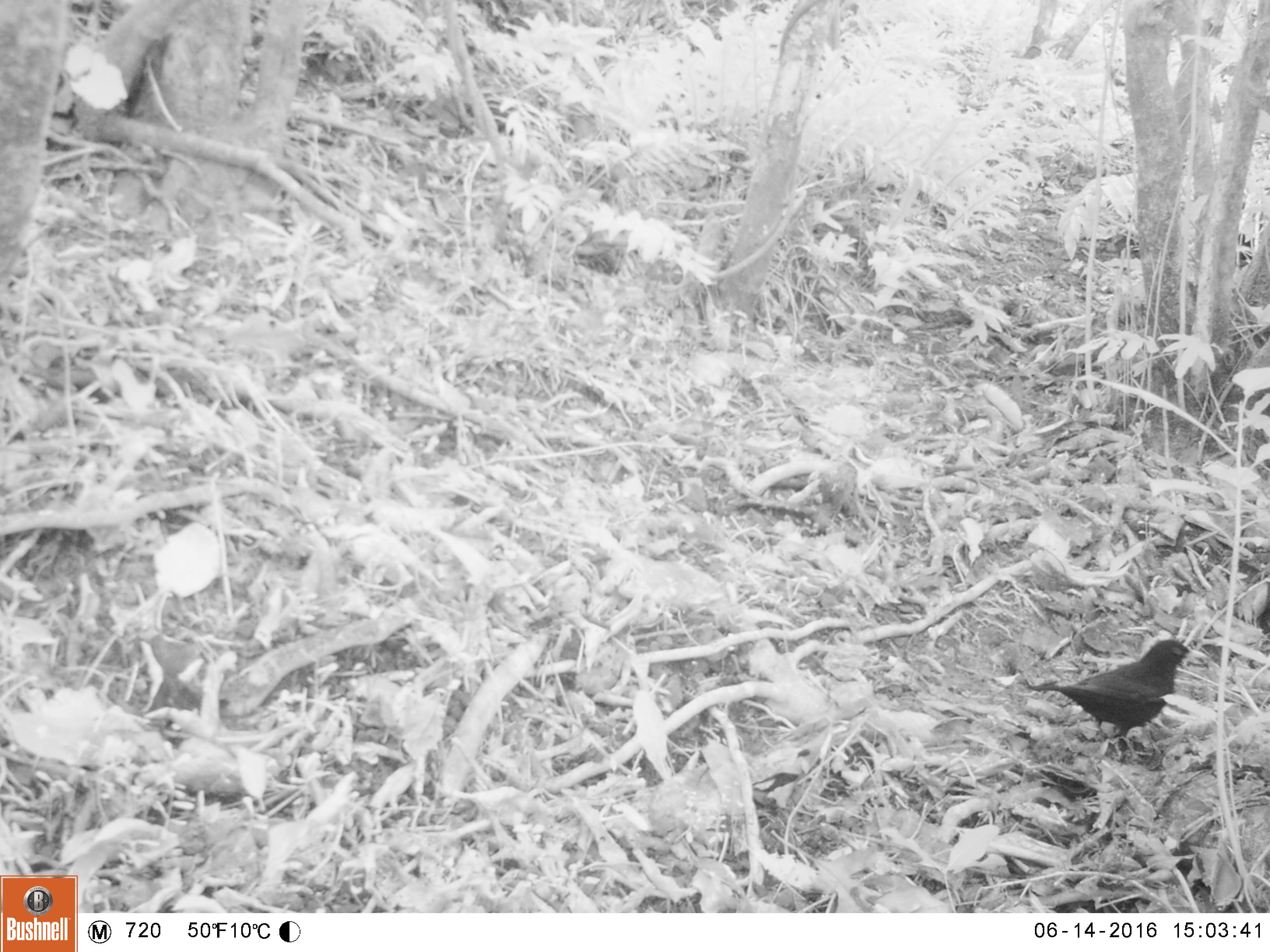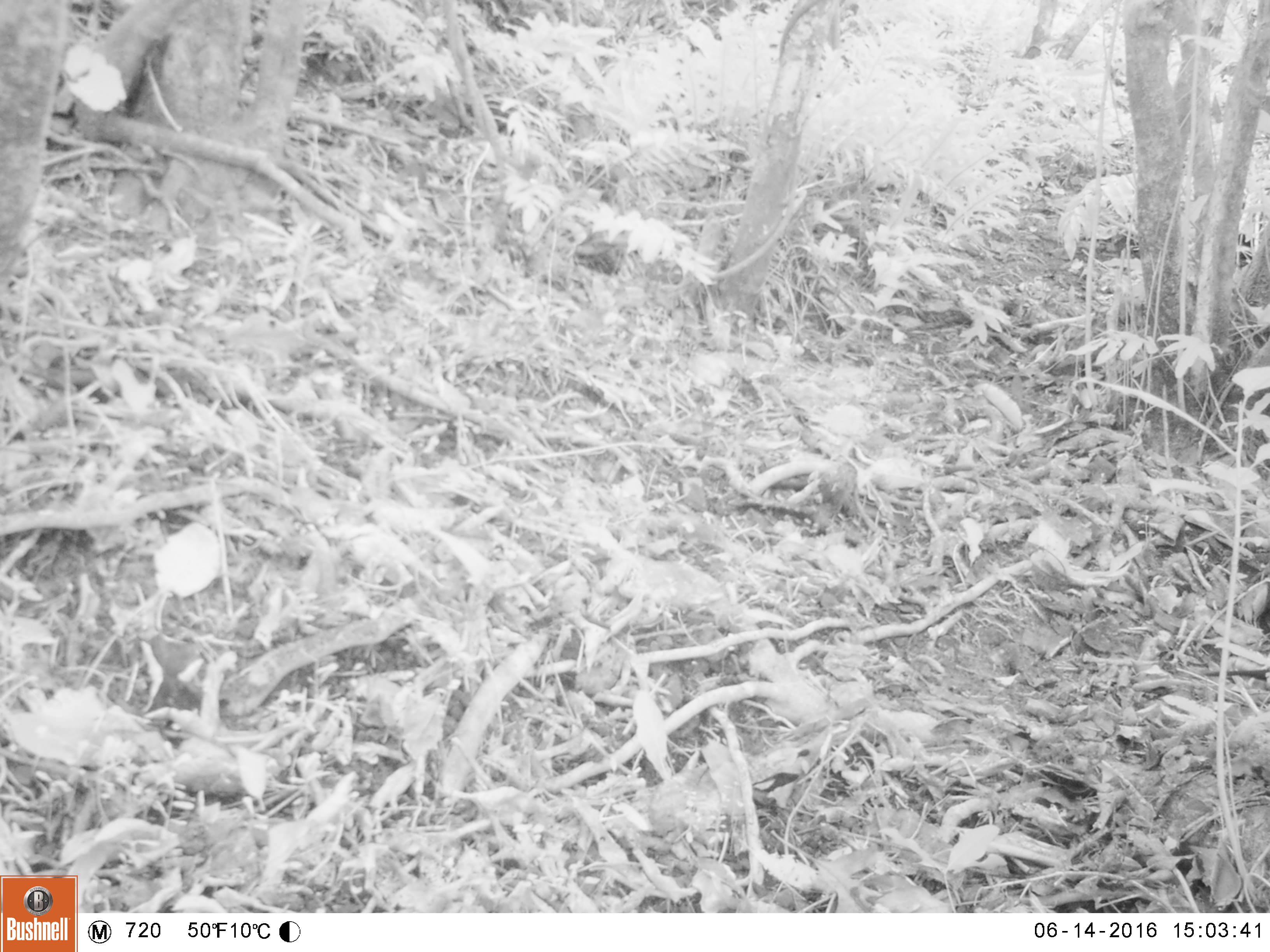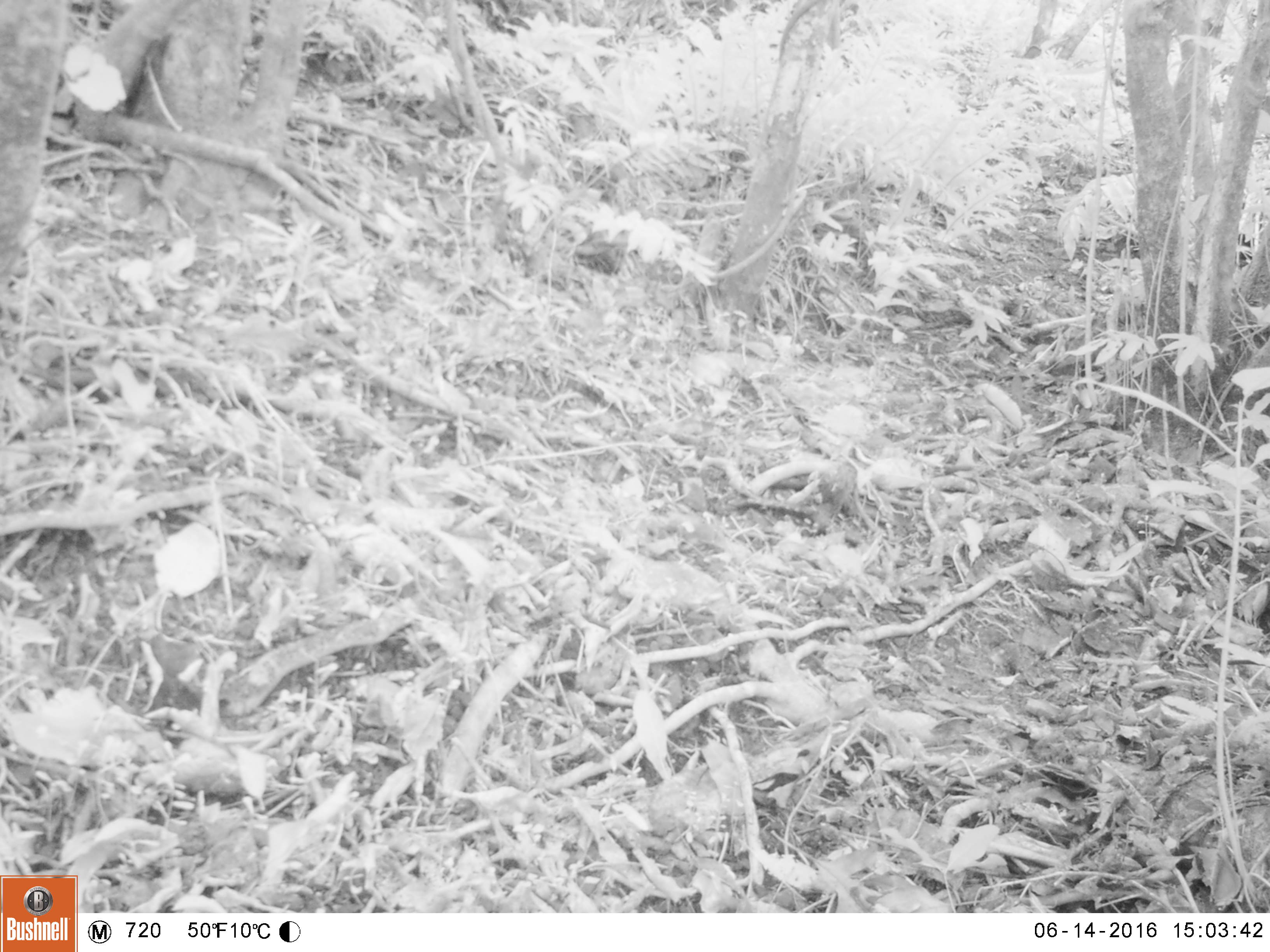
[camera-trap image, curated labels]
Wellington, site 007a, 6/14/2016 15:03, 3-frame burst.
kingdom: Animalia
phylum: Chordata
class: Aves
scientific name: Aves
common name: bird